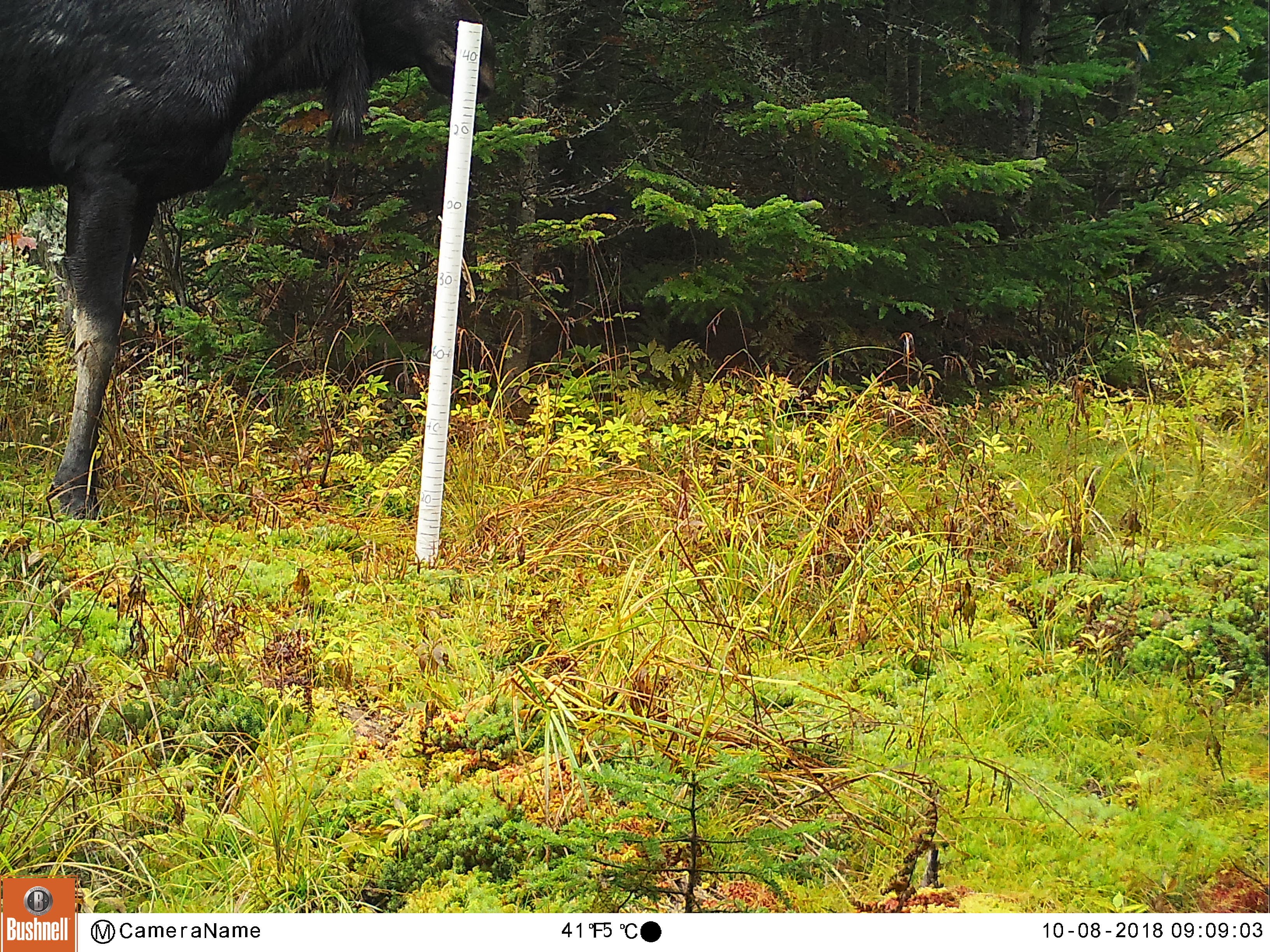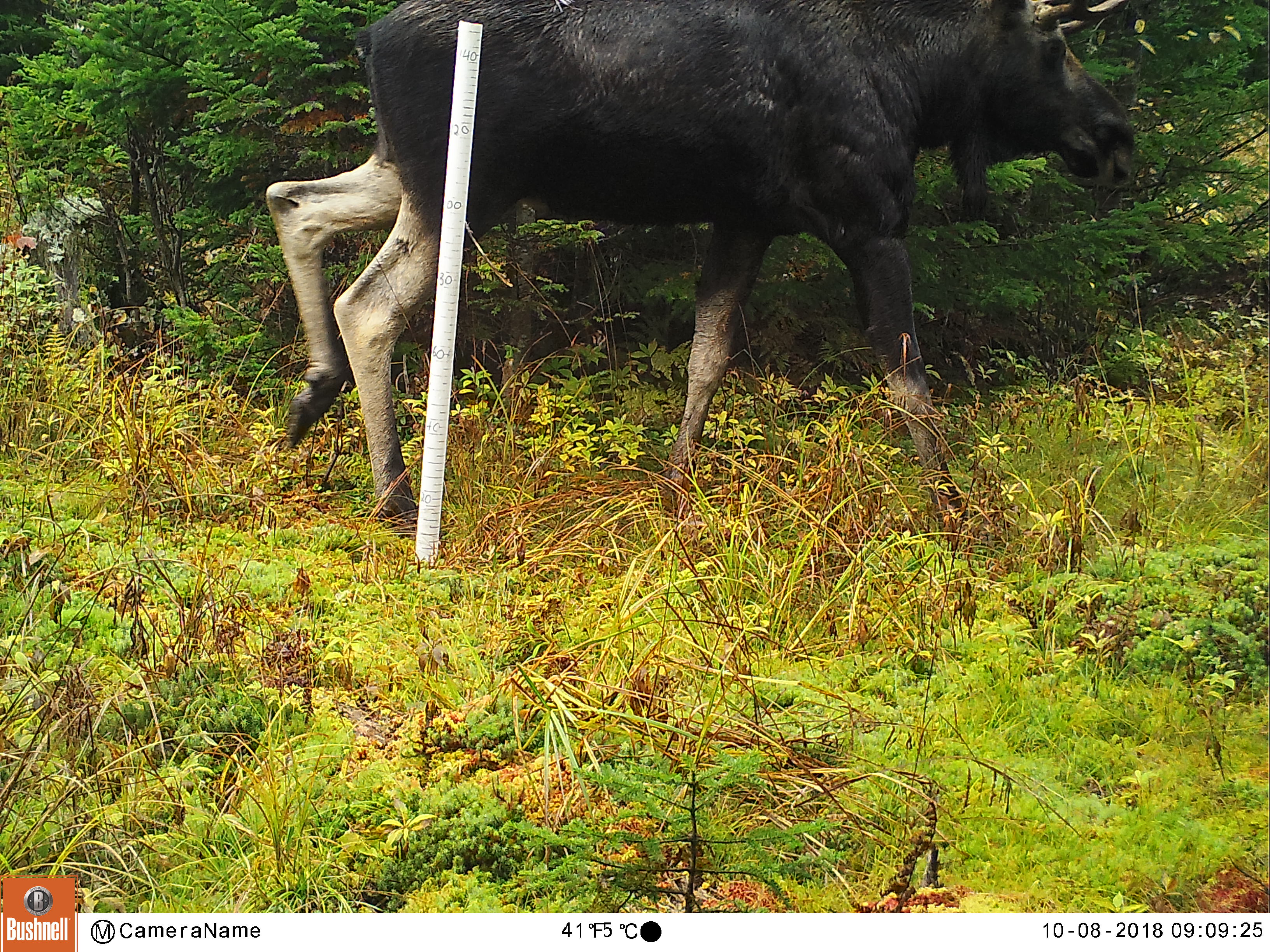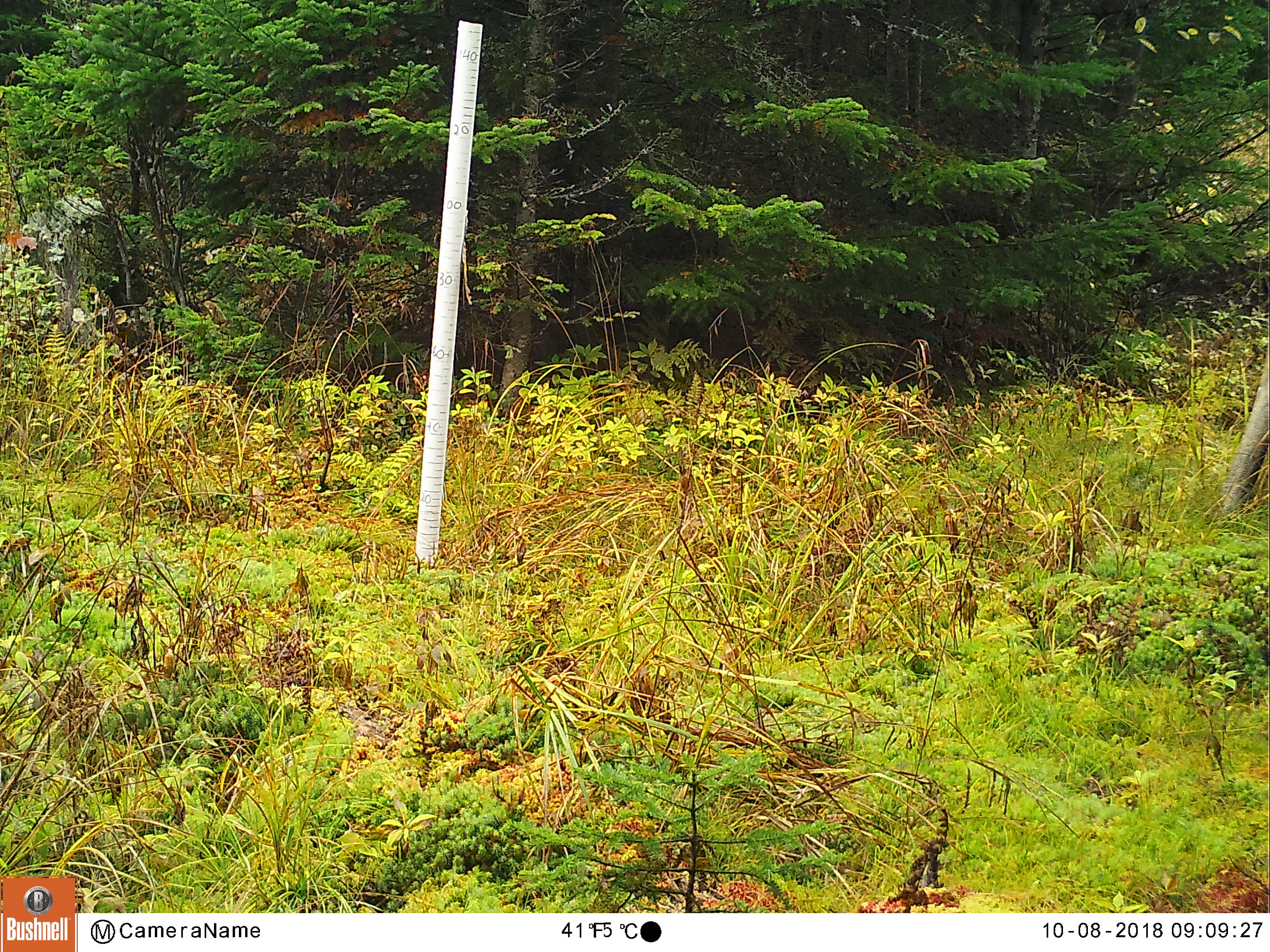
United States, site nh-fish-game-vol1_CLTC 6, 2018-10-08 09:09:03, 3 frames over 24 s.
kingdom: Animalia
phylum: Chordata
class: Mammalia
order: Artiodactyla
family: Cervidae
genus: Alces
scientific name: Alces alces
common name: moose